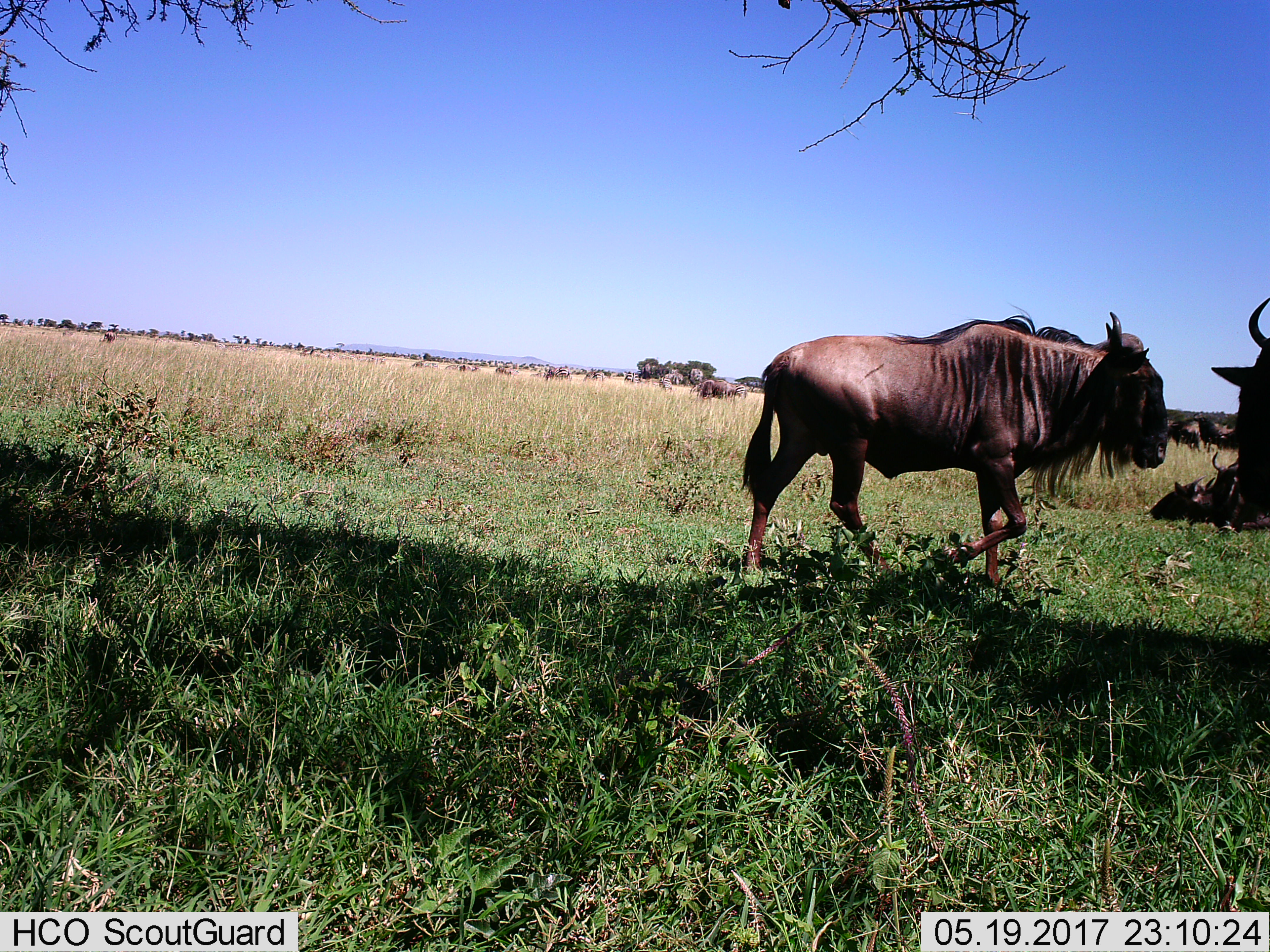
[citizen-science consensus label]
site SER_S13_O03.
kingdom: Animalia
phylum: Chordata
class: Mammalia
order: Artiodactyla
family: Bovidae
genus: Connochaetes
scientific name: Connochaetes taurinus taurinus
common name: blue wildebeest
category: wildebeestblue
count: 6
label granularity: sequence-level